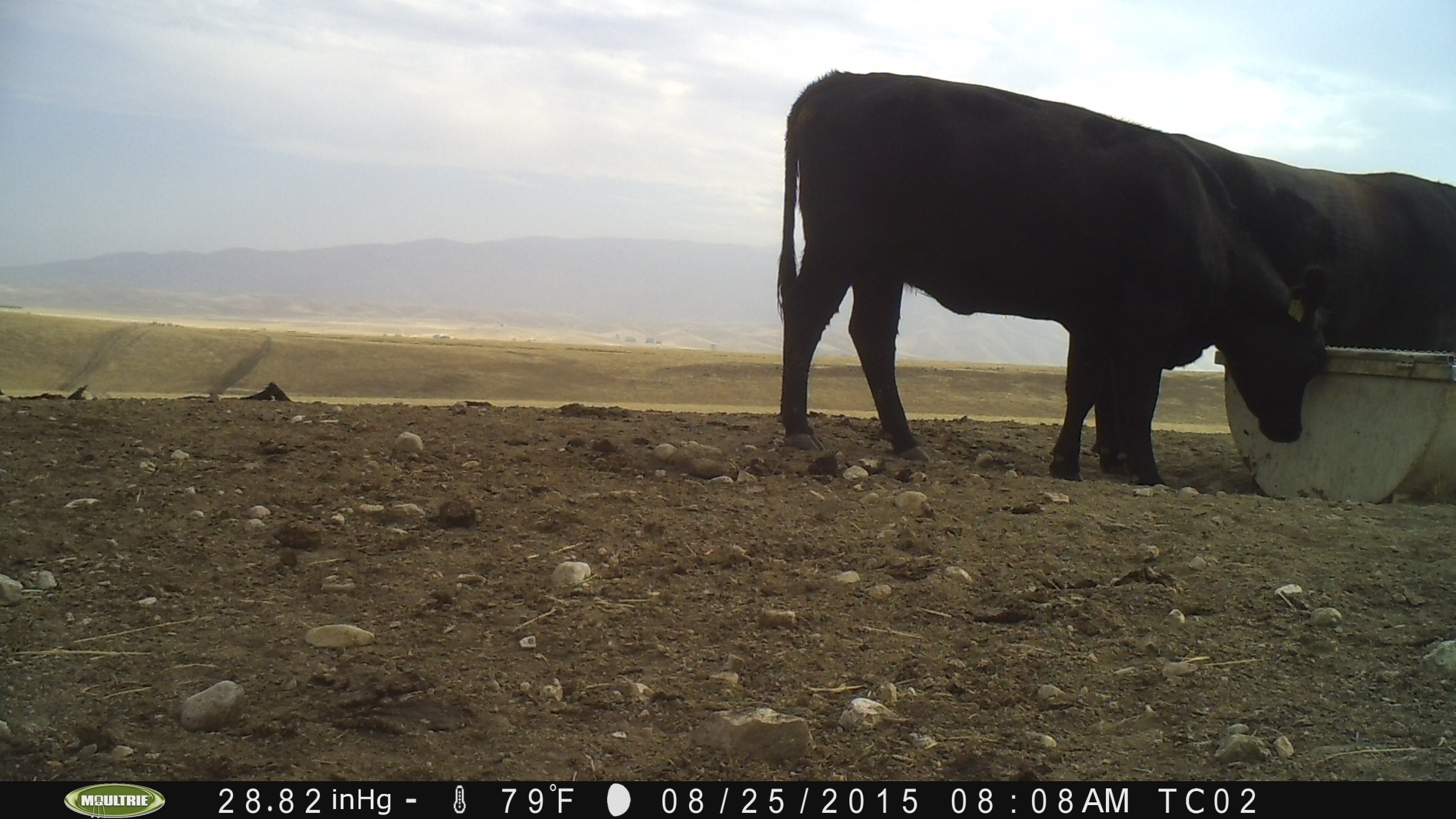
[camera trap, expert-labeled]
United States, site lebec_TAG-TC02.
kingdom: Animalia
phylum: Chordata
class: Mammalia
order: Artiodactyla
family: Bovidae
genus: Bos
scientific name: Bos taurus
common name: domestic cow